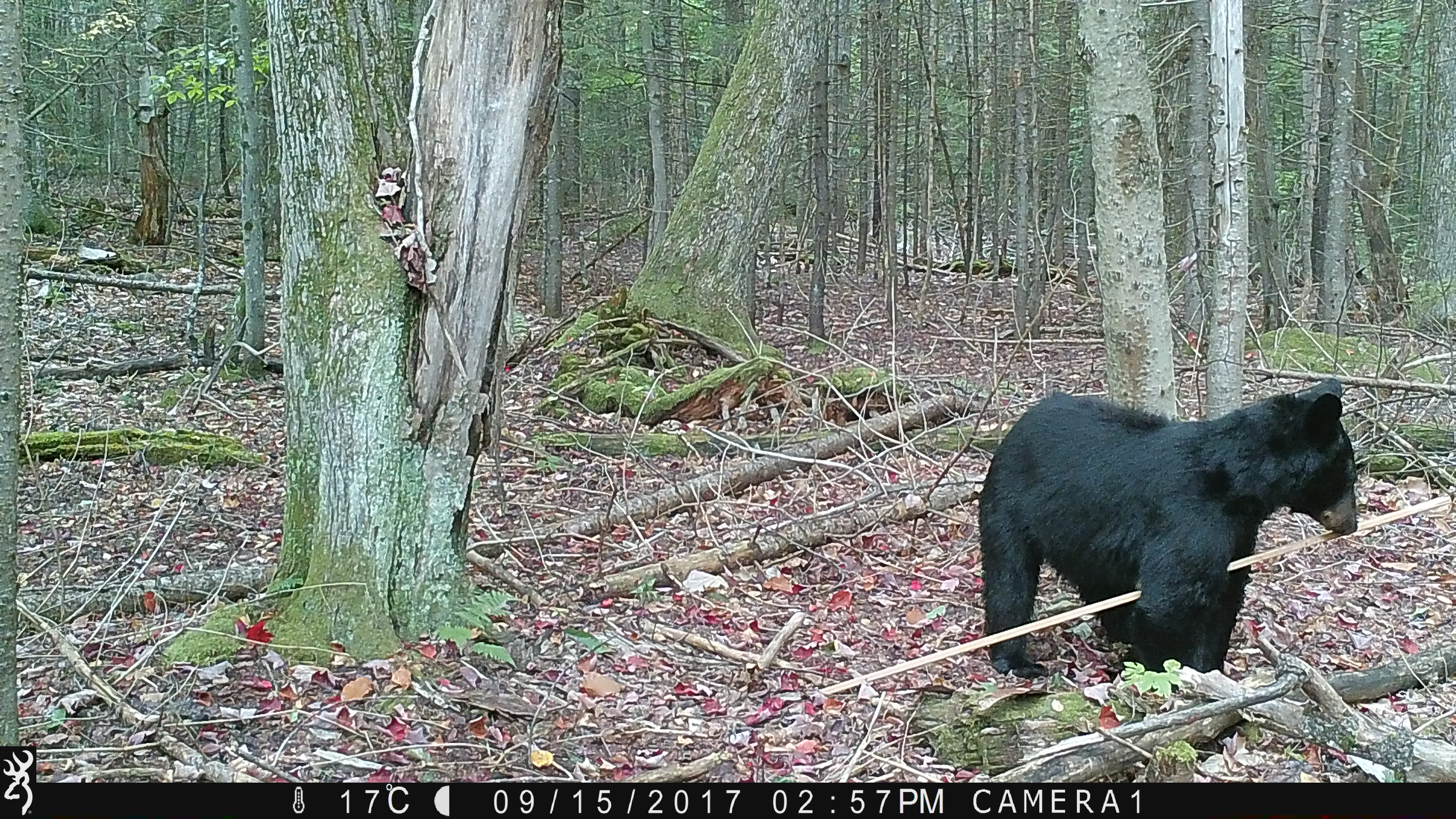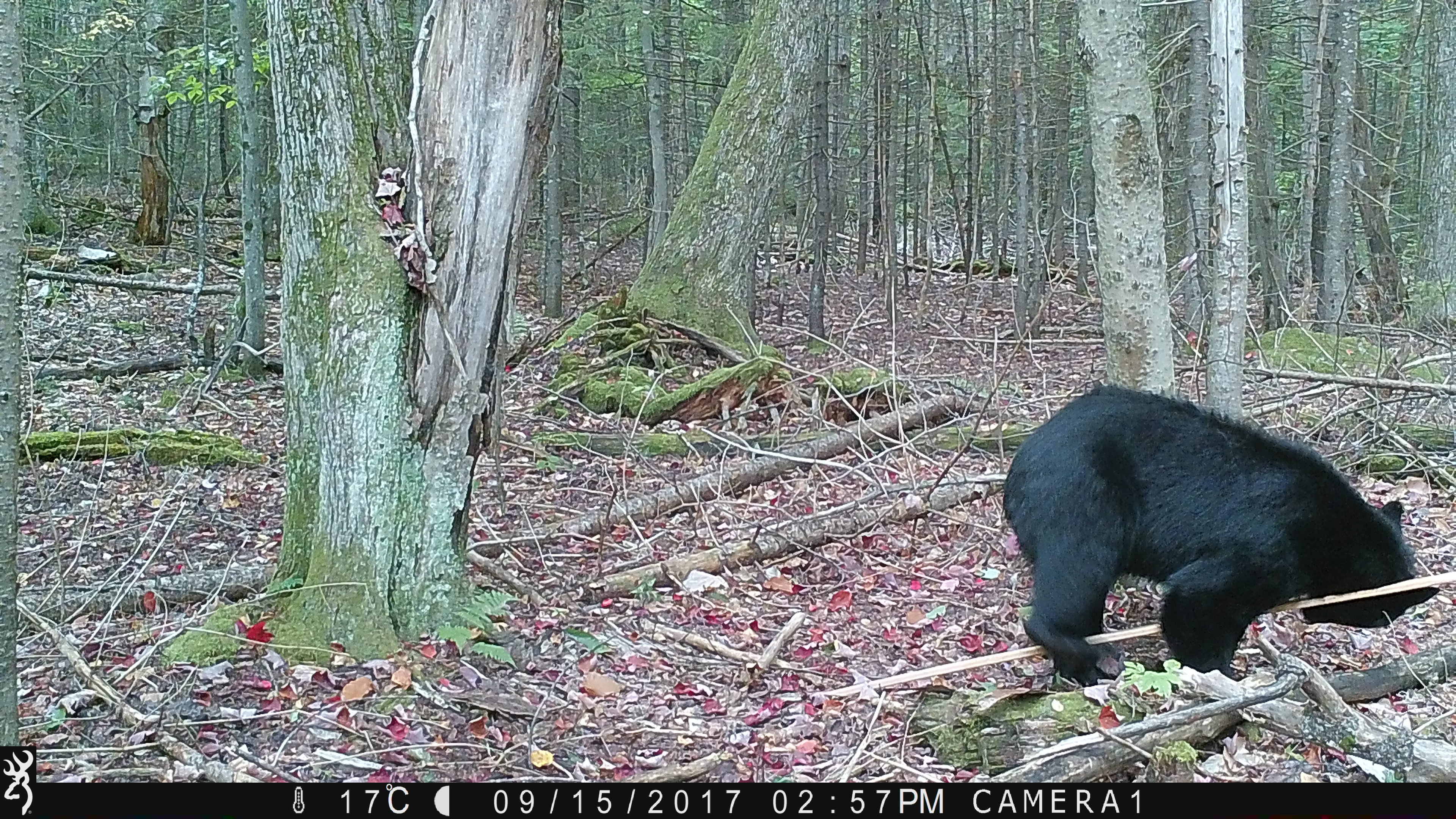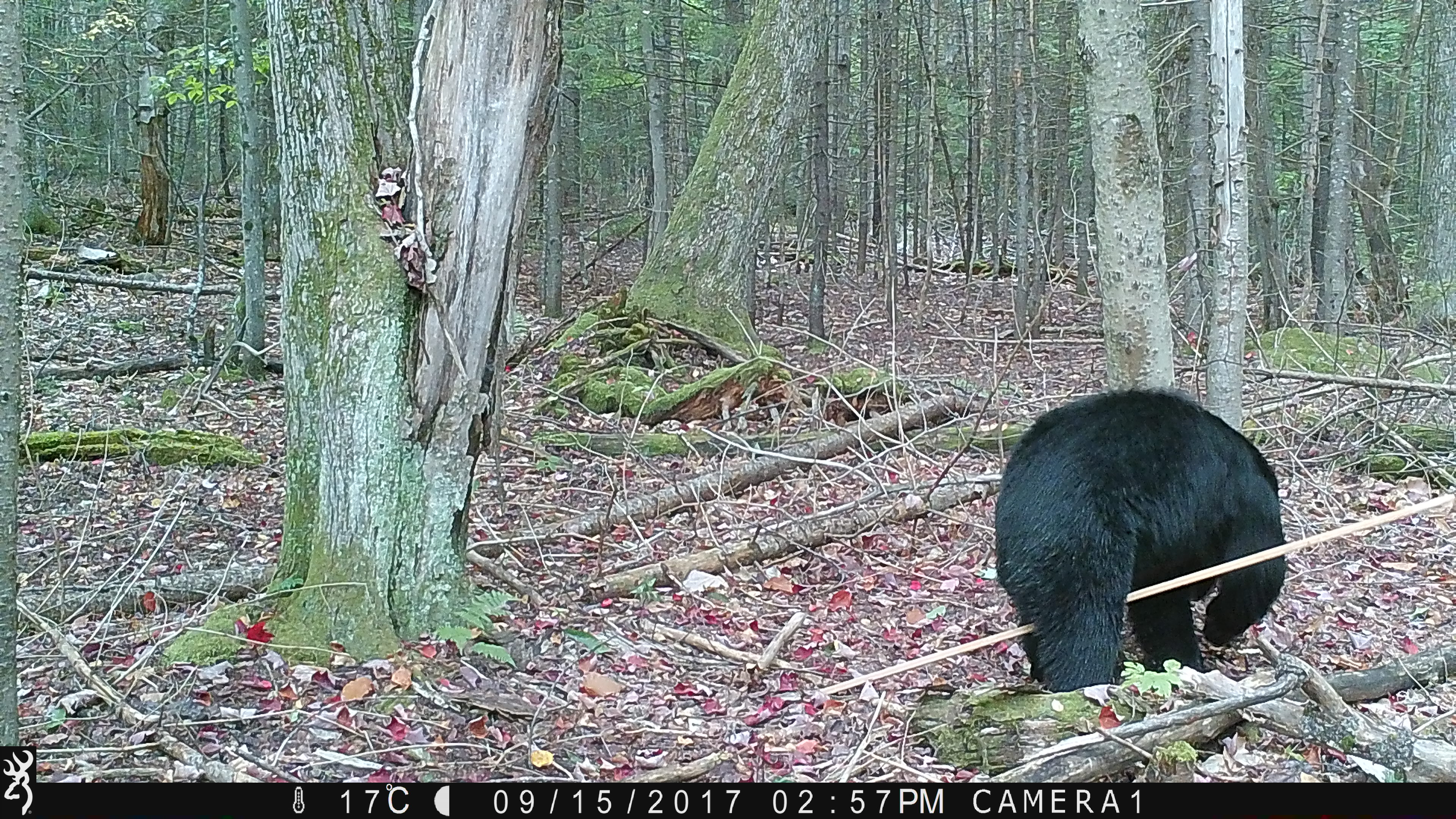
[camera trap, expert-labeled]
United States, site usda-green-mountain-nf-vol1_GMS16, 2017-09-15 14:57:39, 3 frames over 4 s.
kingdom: Animalia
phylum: Chordata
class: Mammalia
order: Carnivora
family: Ursidae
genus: Ursus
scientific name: Ursus americanus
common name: black bear